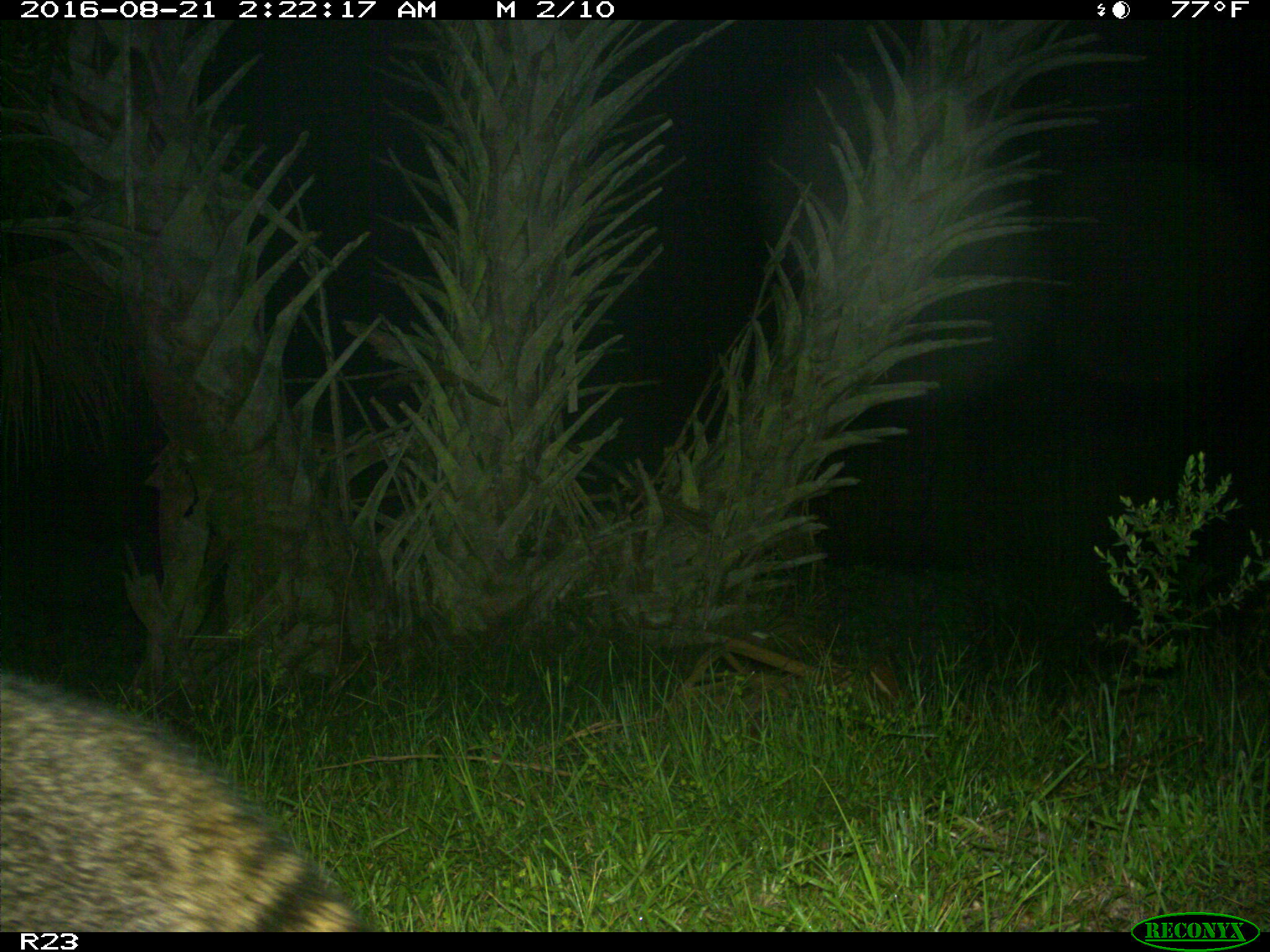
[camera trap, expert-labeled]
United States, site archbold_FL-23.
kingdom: Animalia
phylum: Chordata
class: Mammalia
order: Carnivora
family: Procyonidae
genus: Procyon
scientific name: Procyon lotor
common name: common raccoon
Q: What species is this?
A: Procyon lotor (common raccoon).